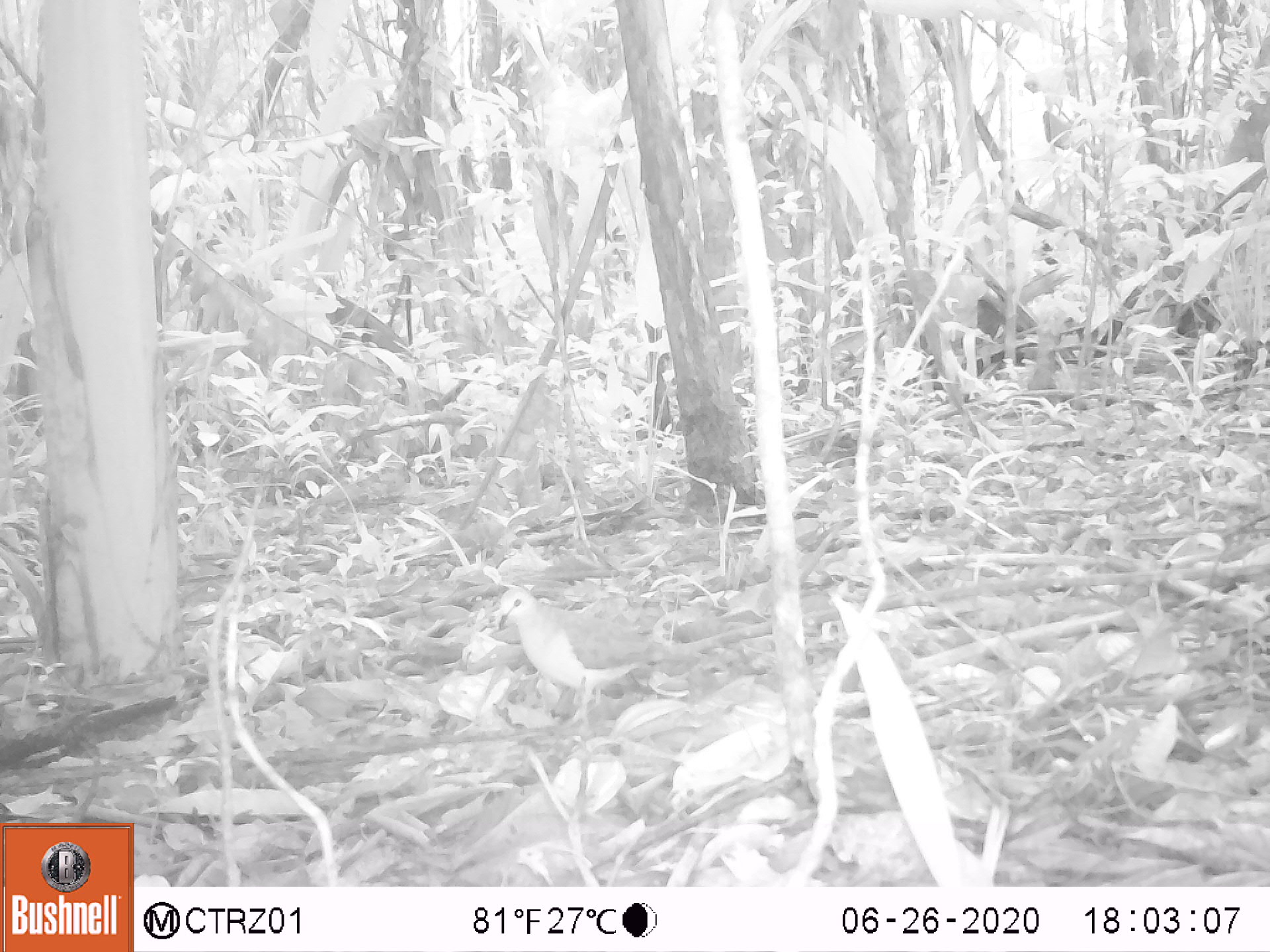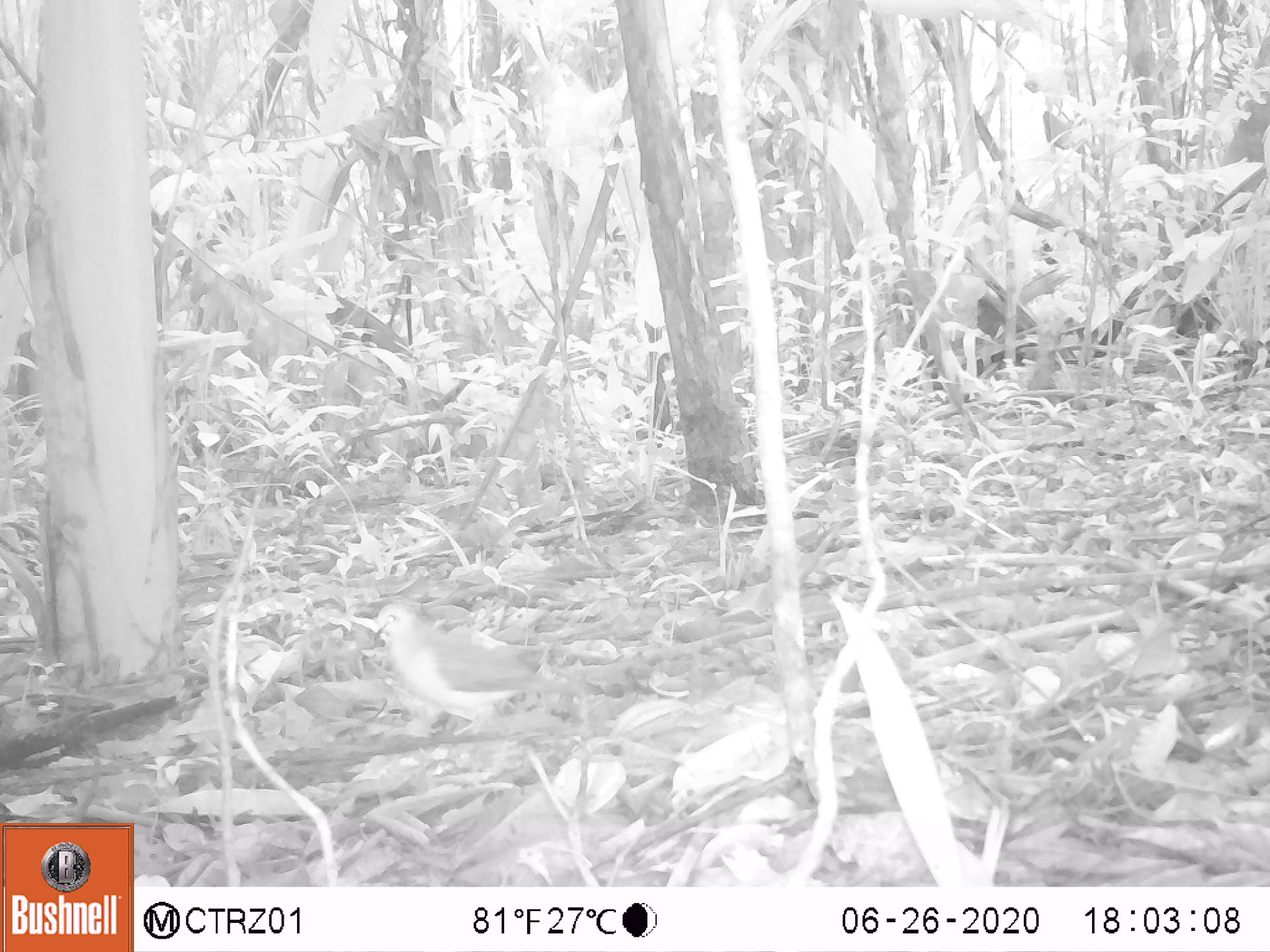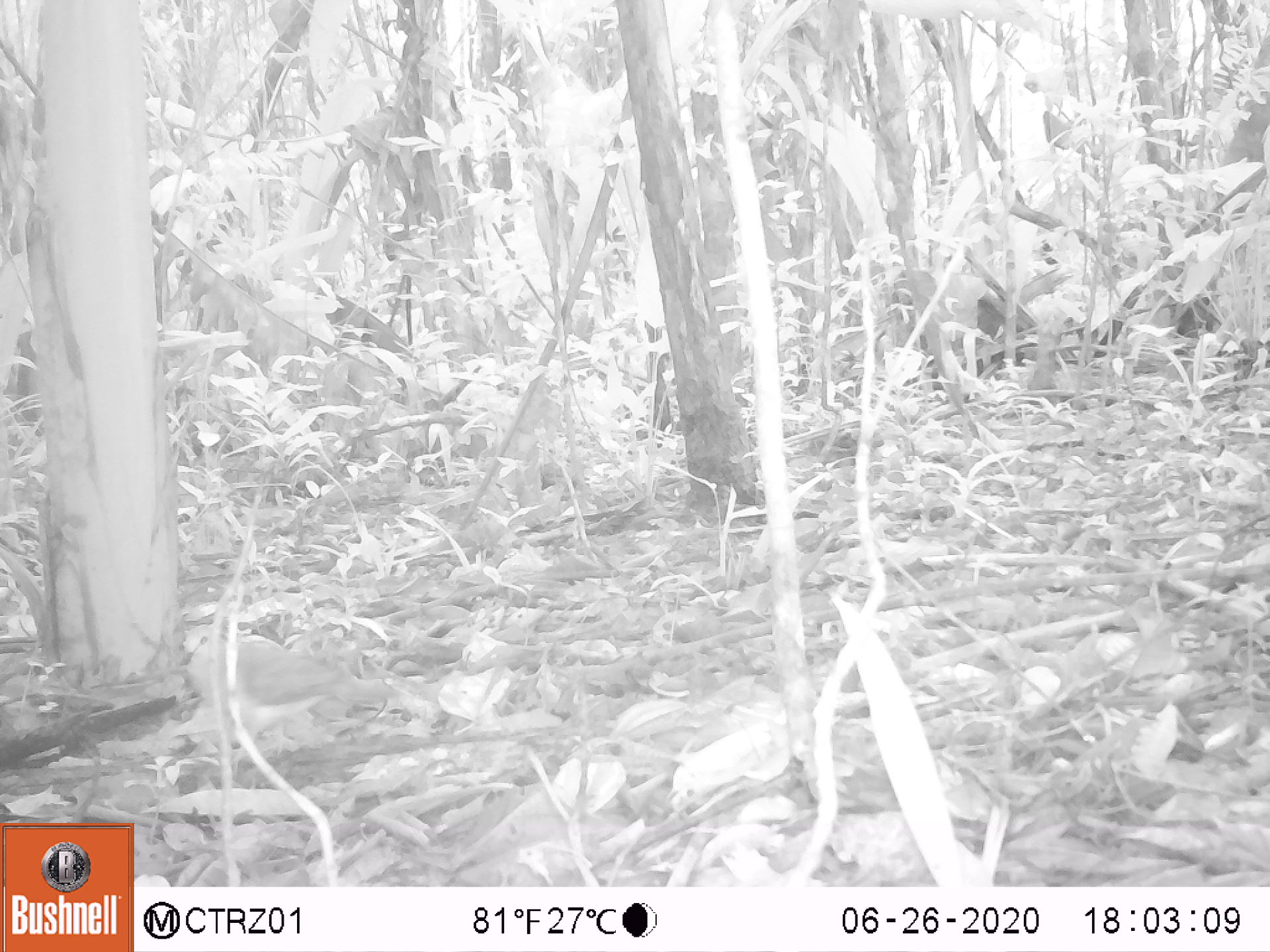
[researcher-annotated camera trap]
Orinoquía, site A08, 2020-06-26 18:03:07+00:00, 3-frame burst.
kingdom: Animalia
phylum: Chordata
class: Aves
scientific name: Aves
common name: bird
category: unknown bird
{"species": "unknown bird (bird) (Aves)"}